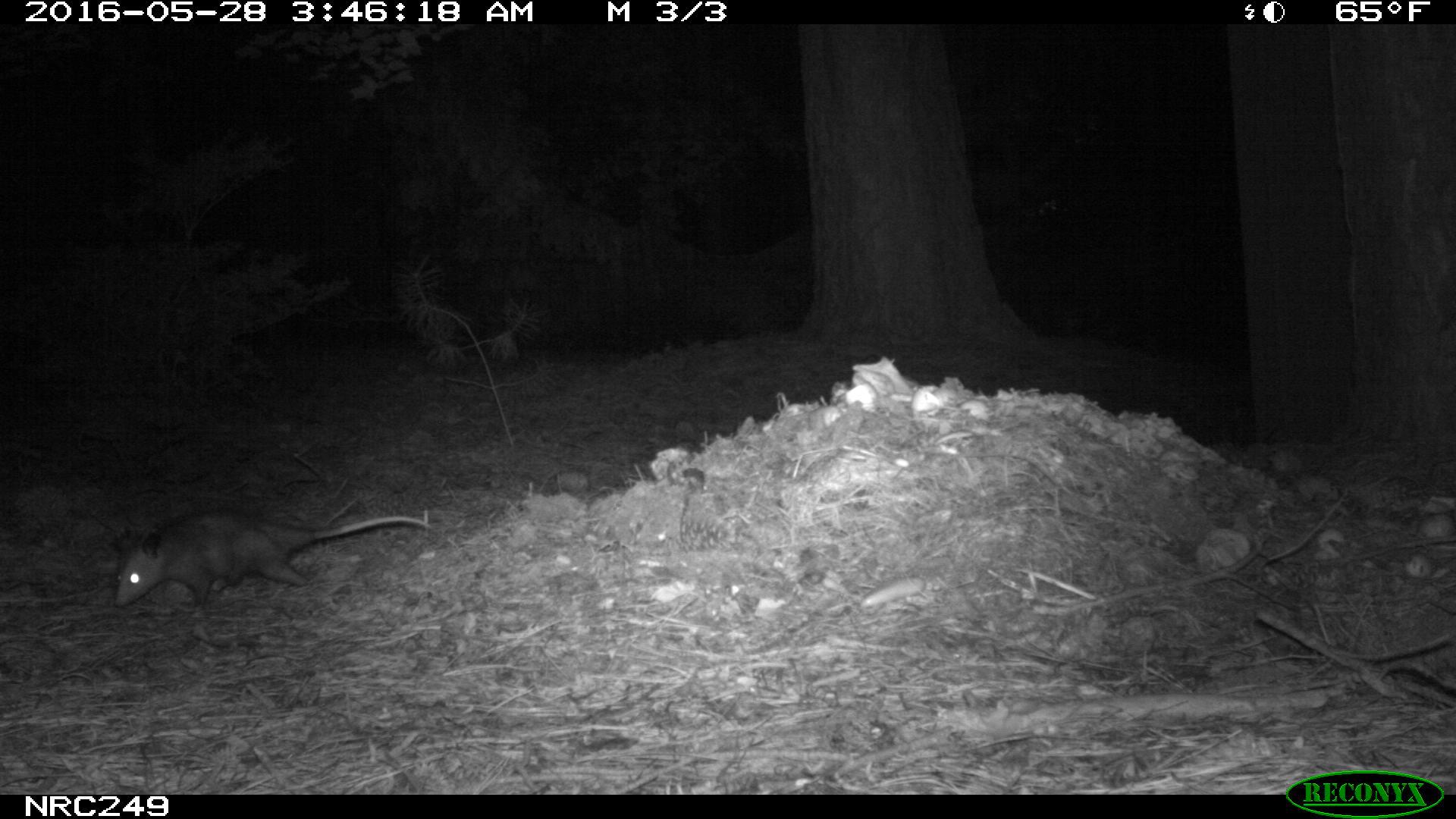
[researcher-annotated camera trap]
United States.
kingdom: Animalia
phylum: Chordata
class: Mammalia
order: Didelphimorphia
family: Didelphidae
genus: Didelphis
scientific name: Didelphis virginiana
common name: virginia opossum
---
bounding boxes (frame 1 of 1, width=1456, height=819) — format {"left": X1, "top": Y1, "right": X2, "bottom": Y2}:
Virginia Opossum: {"left": 104, "top": 500, "right": 444, "bottom": 623}